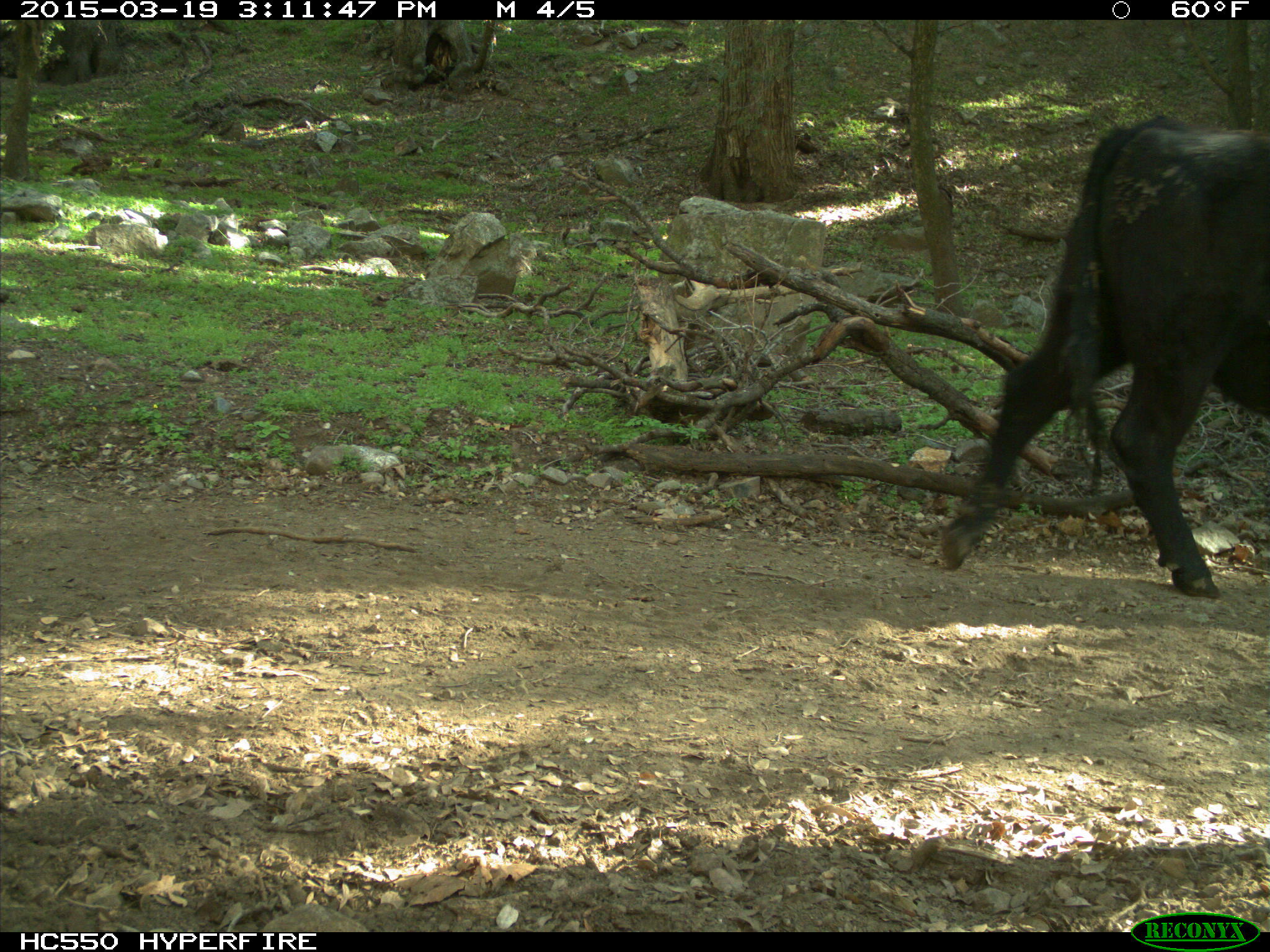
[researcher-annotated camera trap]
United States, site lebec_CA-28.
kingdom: Animalia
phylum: Chordata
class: Mammalia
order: Artiodactyla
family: Bovidae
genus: Bos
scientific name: Bos taurus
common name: domestic cow